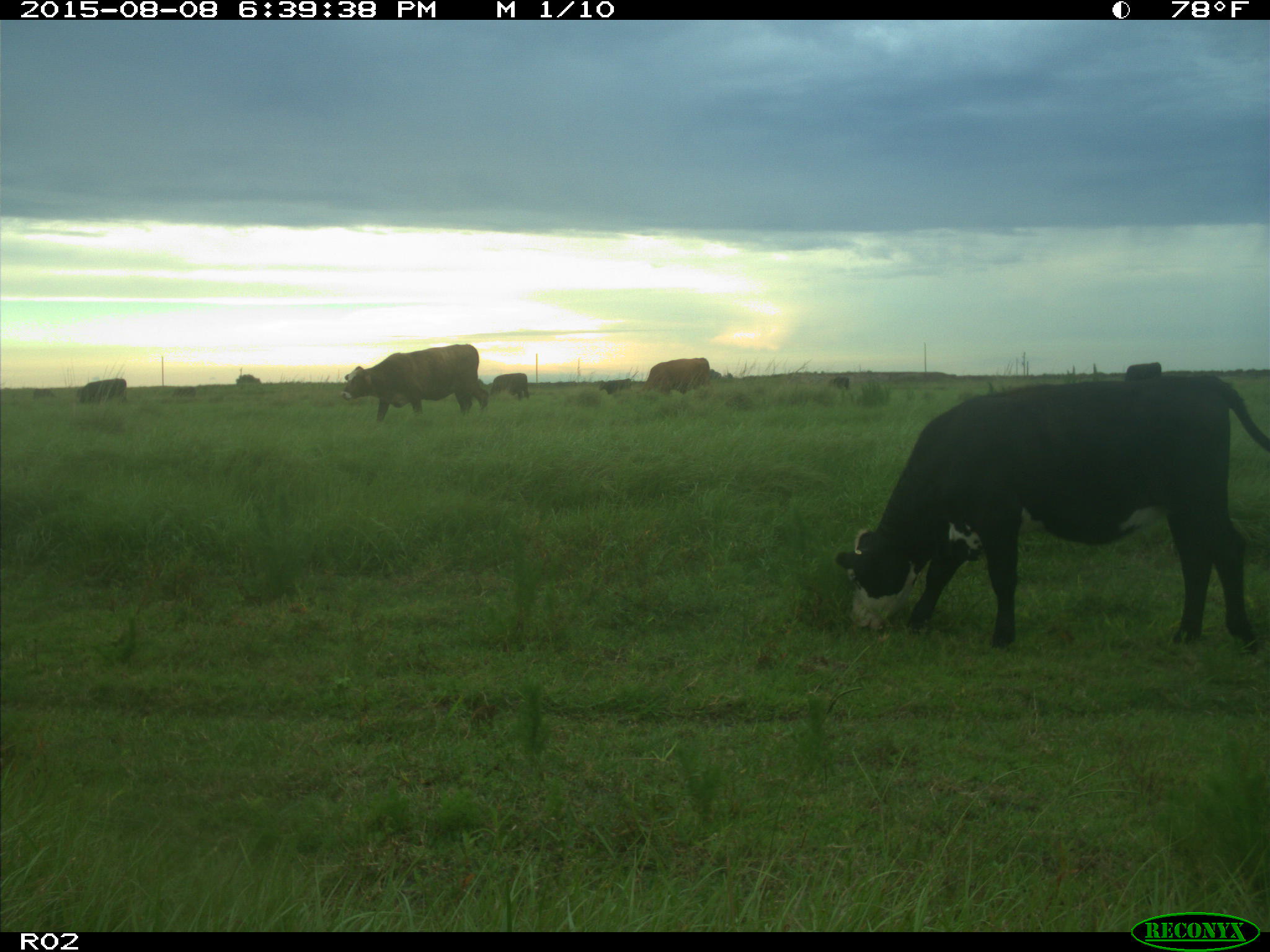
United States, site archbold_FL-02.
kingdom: Animalia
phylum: Chordata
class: Mammalia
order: Artiodactyla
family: Bovidae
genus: Bos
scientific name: Bos taurus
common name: domestic cow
Bos taurus (domestic cow).